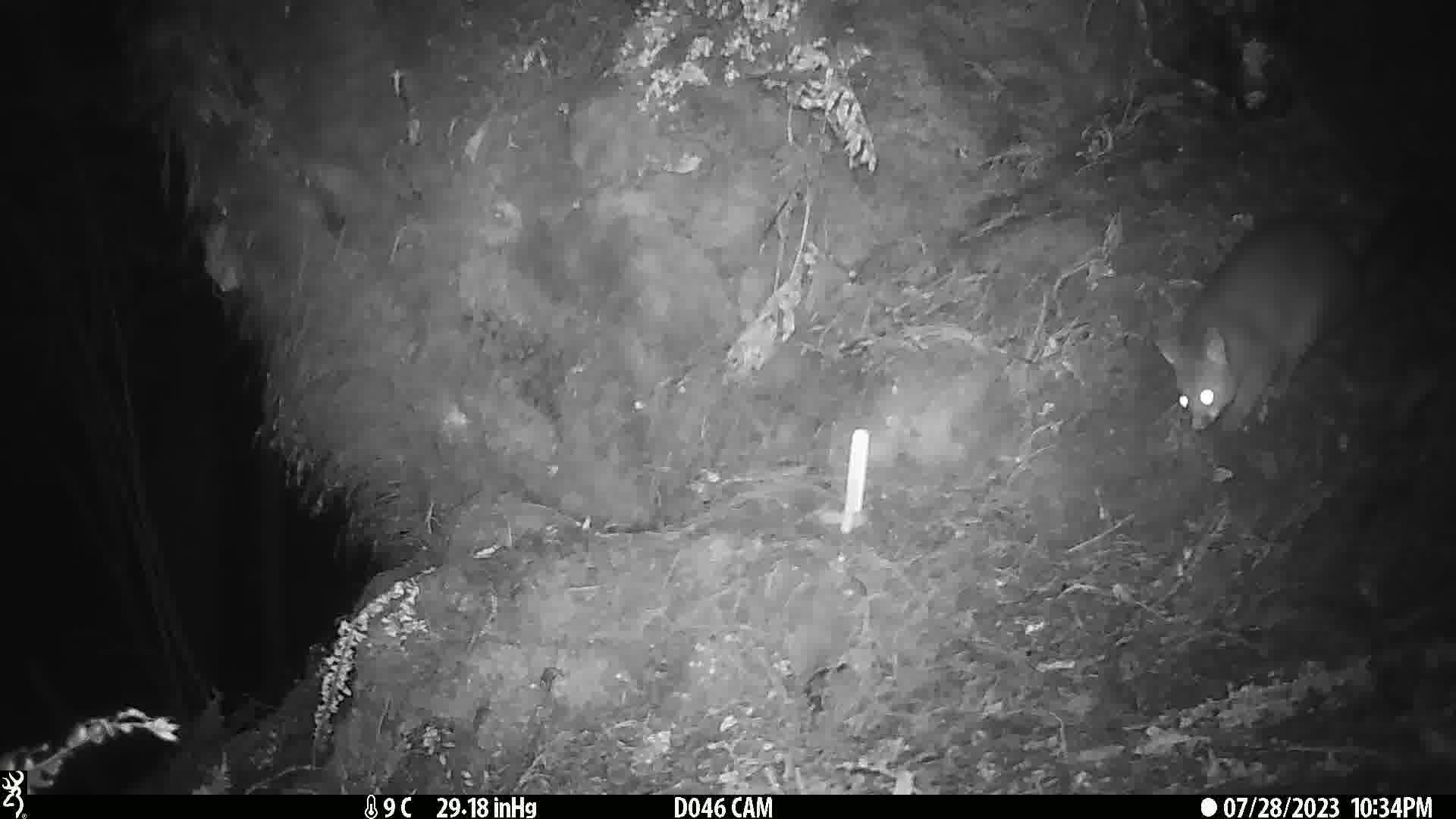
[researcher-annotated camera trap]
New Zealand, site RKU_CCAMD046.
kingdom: Animalia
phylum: Chordata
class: Mammalia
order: Diprotodontia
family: Phalangeridae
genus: Trichosurus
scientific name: Trichosurus vulpecula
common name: common brushtail possum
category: possum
Possum (common brushtail possum) (Trichosurus vulpecula).